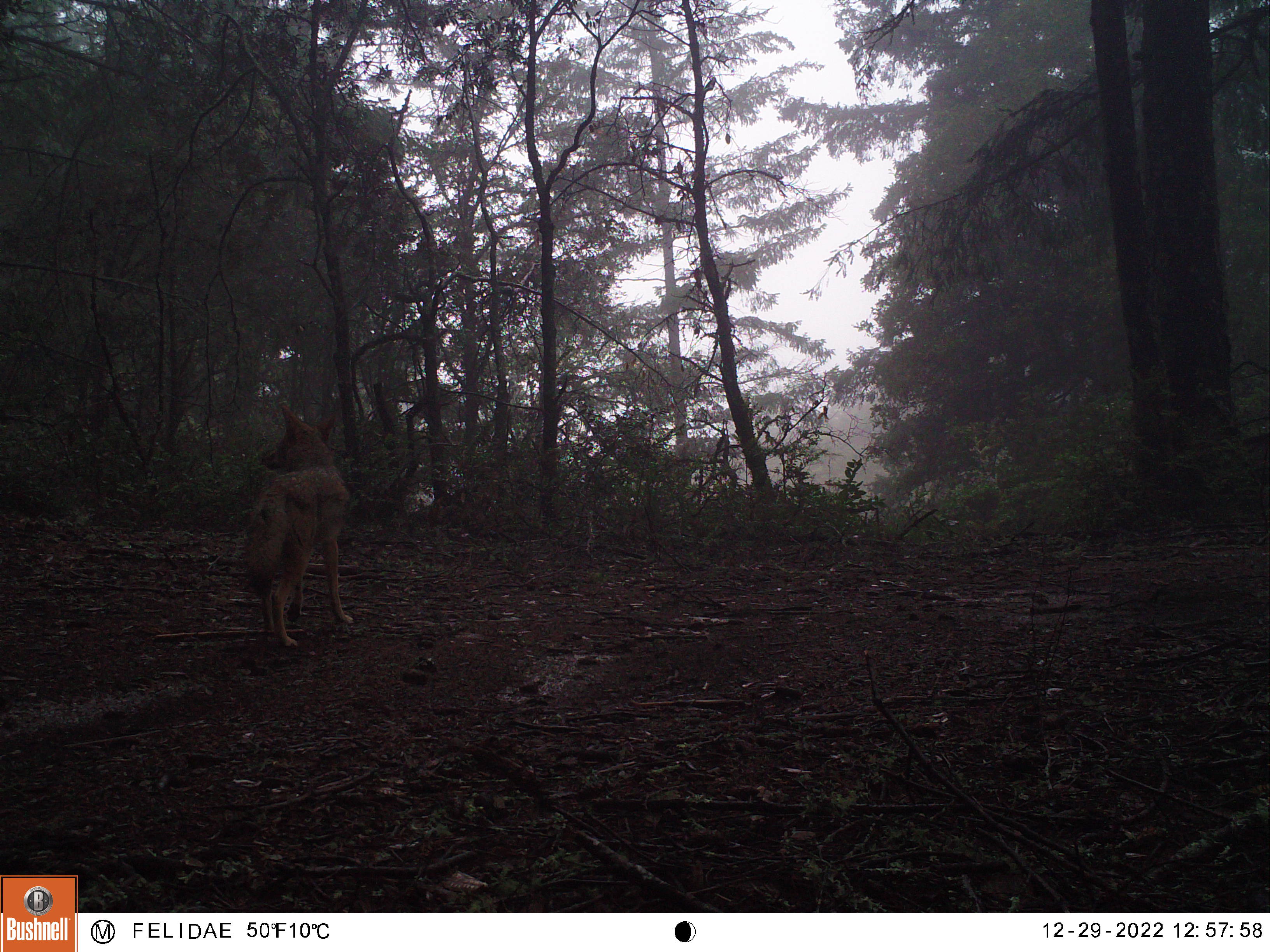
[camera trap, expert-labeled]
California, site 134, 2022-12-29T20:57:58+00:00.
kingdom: Animalia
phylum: Chordata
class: Mammalia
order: Carnivora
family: Canidae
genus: Canis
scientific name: Canis latrans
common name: coyote